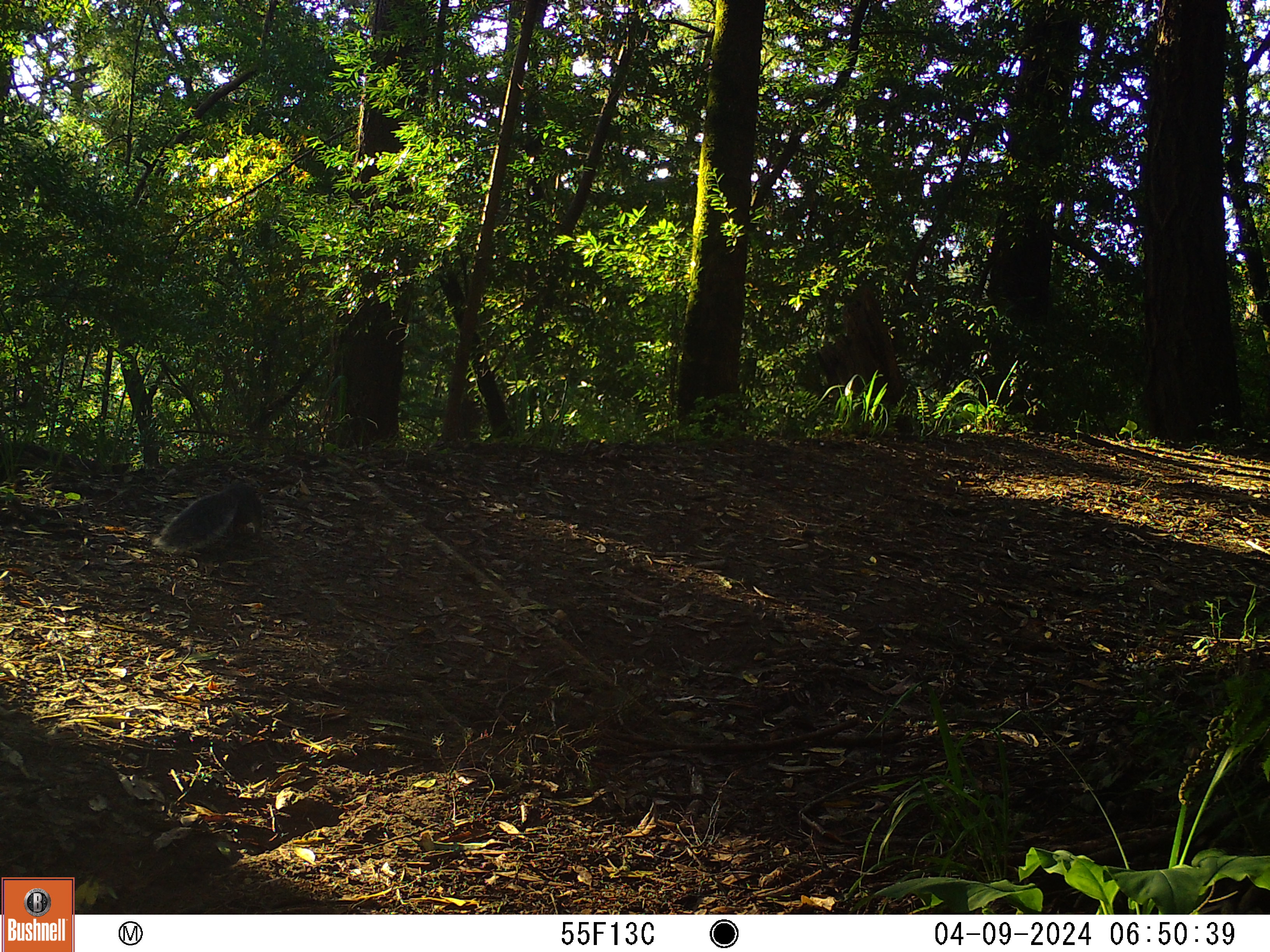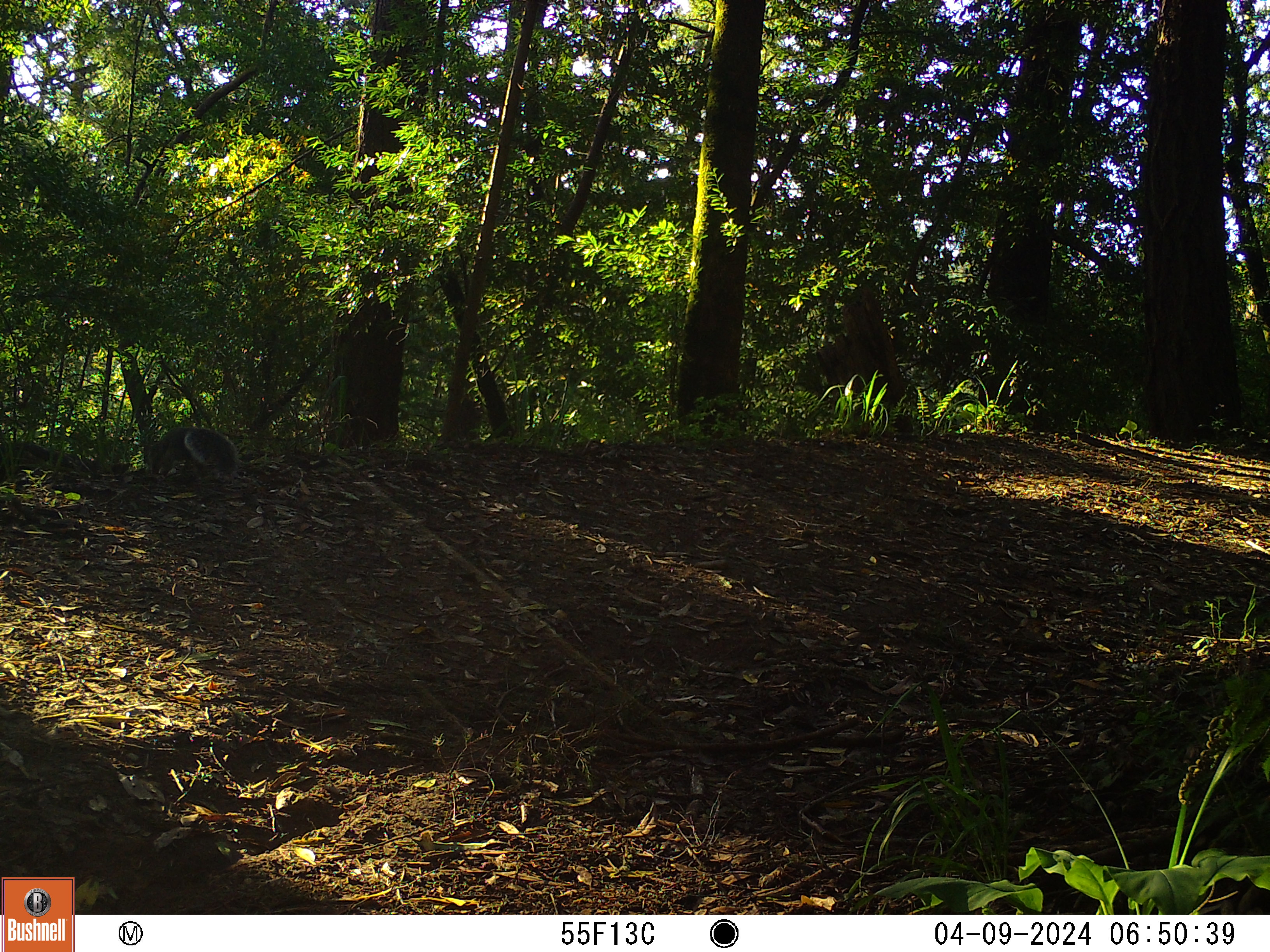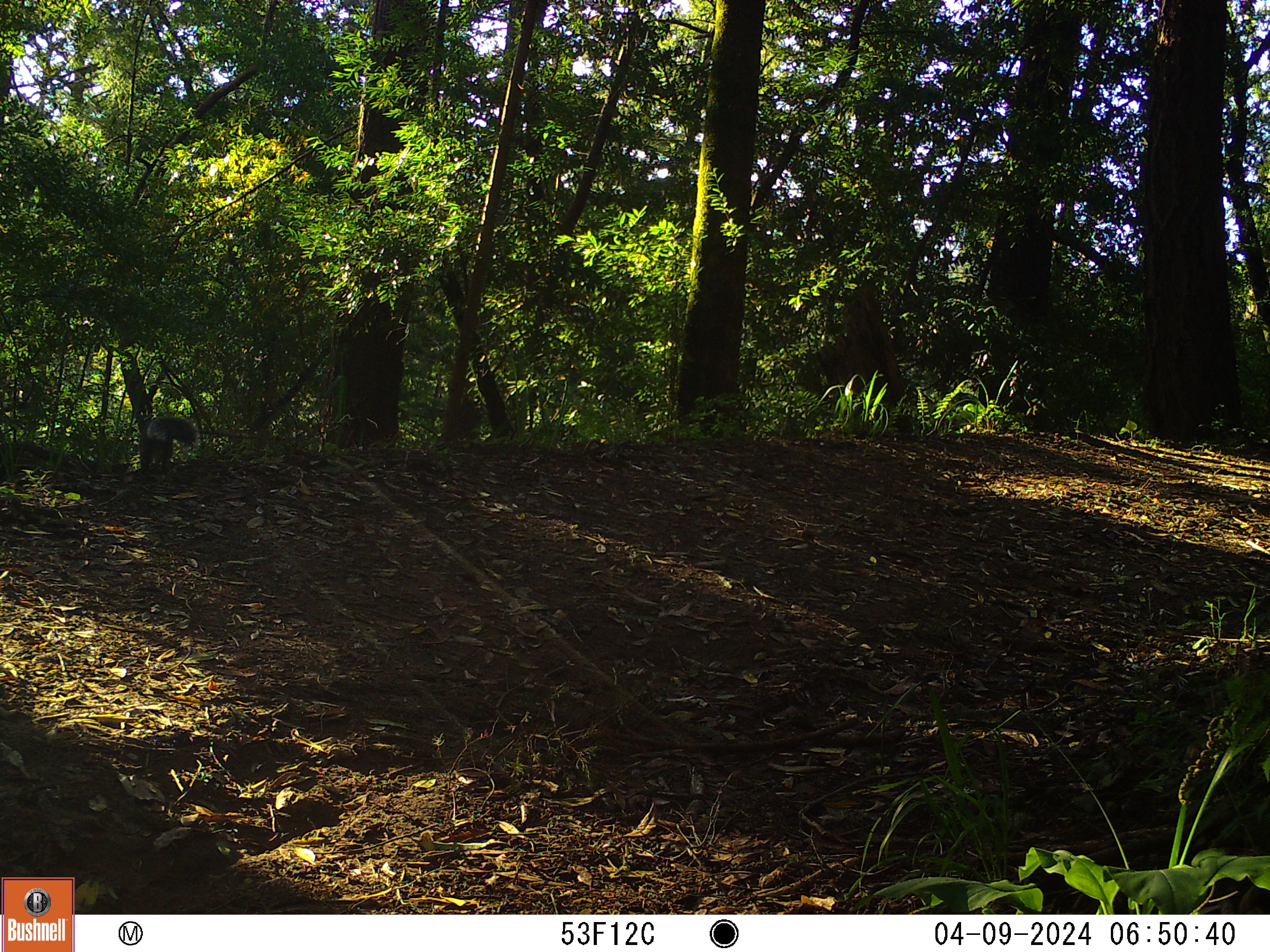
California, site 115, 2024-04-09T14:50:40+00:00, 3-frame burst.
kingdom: Animalia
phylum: Chordata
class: Mammalia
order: Rodentia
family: Sciuridae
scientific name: Sciuridae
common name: squirrel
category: unknown squirrel